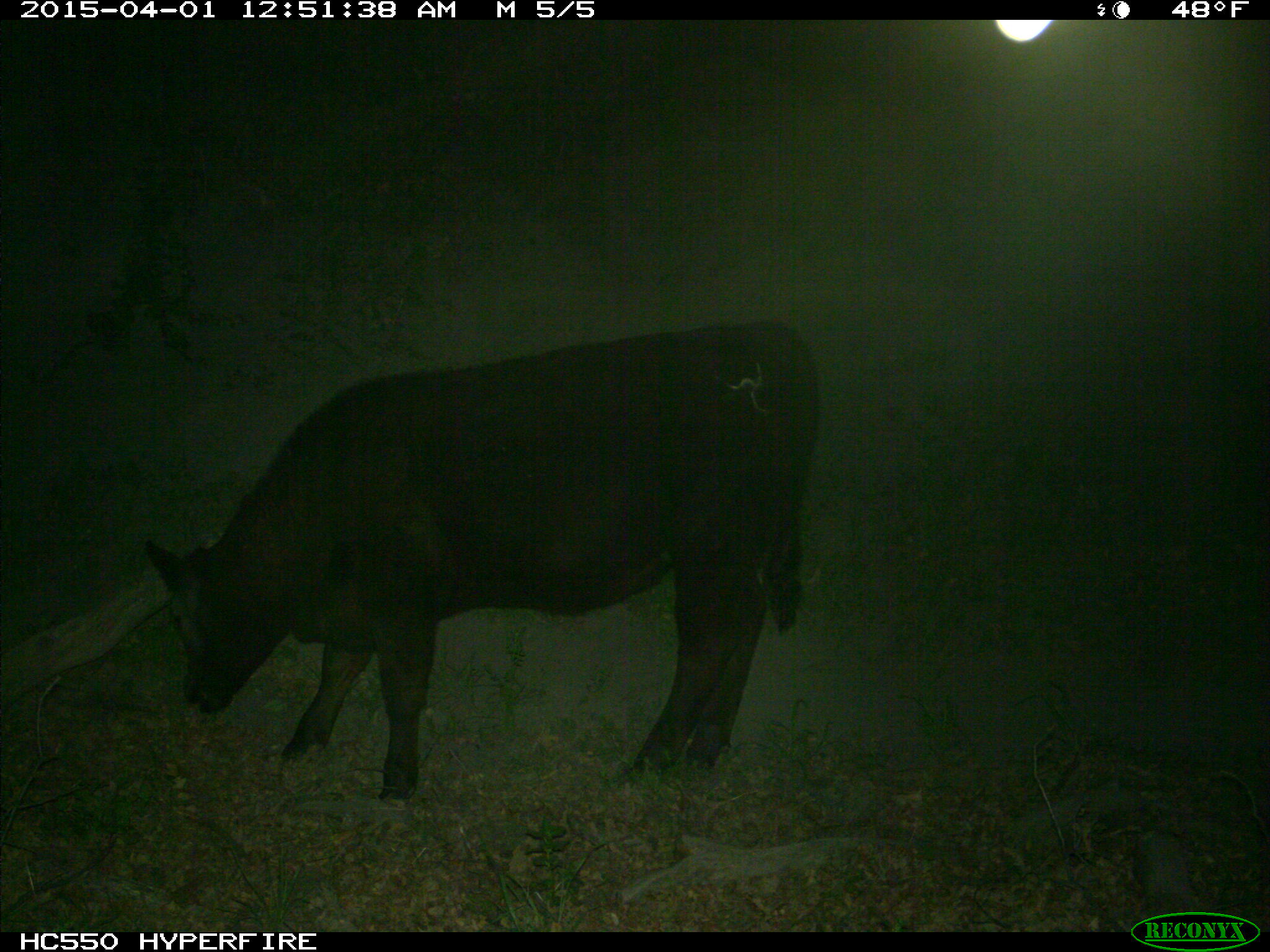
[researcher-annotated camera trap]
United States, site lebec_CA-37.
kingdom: Animalia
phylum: Chordata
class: Mammalia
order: Artiodactyla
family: Bovidae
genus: Bos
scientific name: Bos taurus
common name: domestic cow